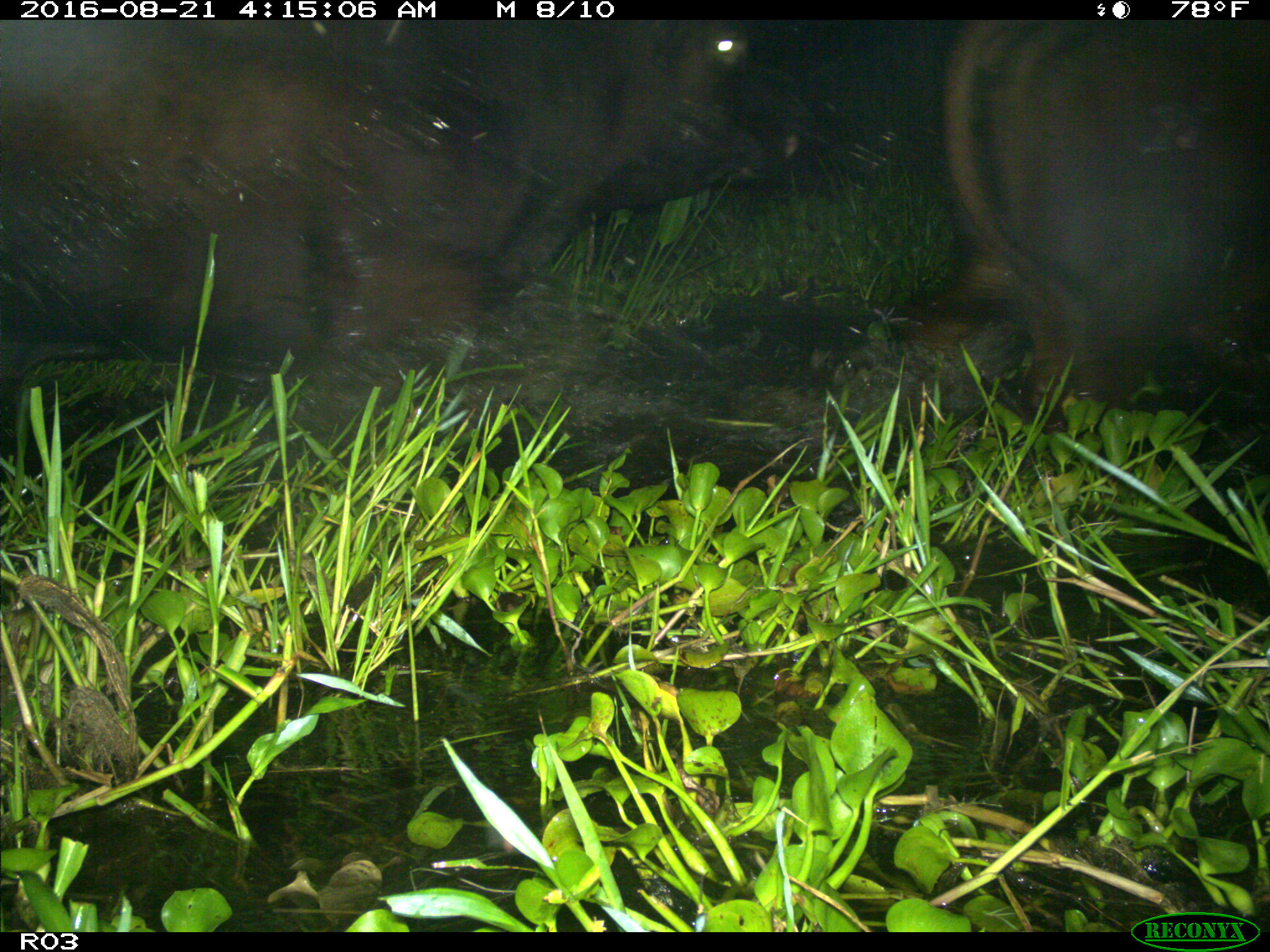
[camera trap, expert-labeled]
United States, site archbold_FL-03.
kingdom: Animalia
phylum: Chordata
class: Mammalia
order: Artiodactyla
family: Bovidae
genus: Bos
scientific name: Bos taurus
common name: domestic cow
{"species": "Bos taurus (domestic cow)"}